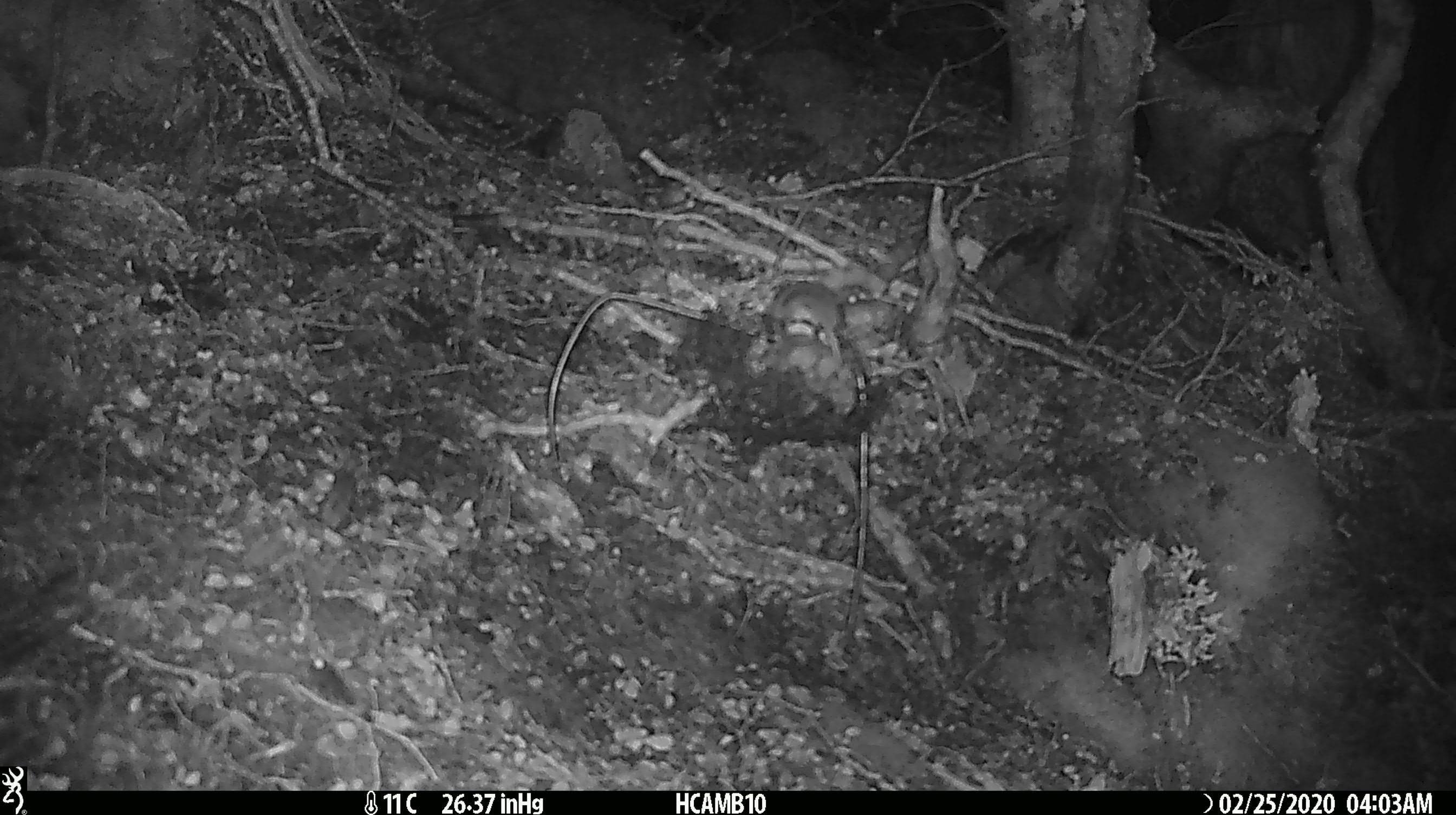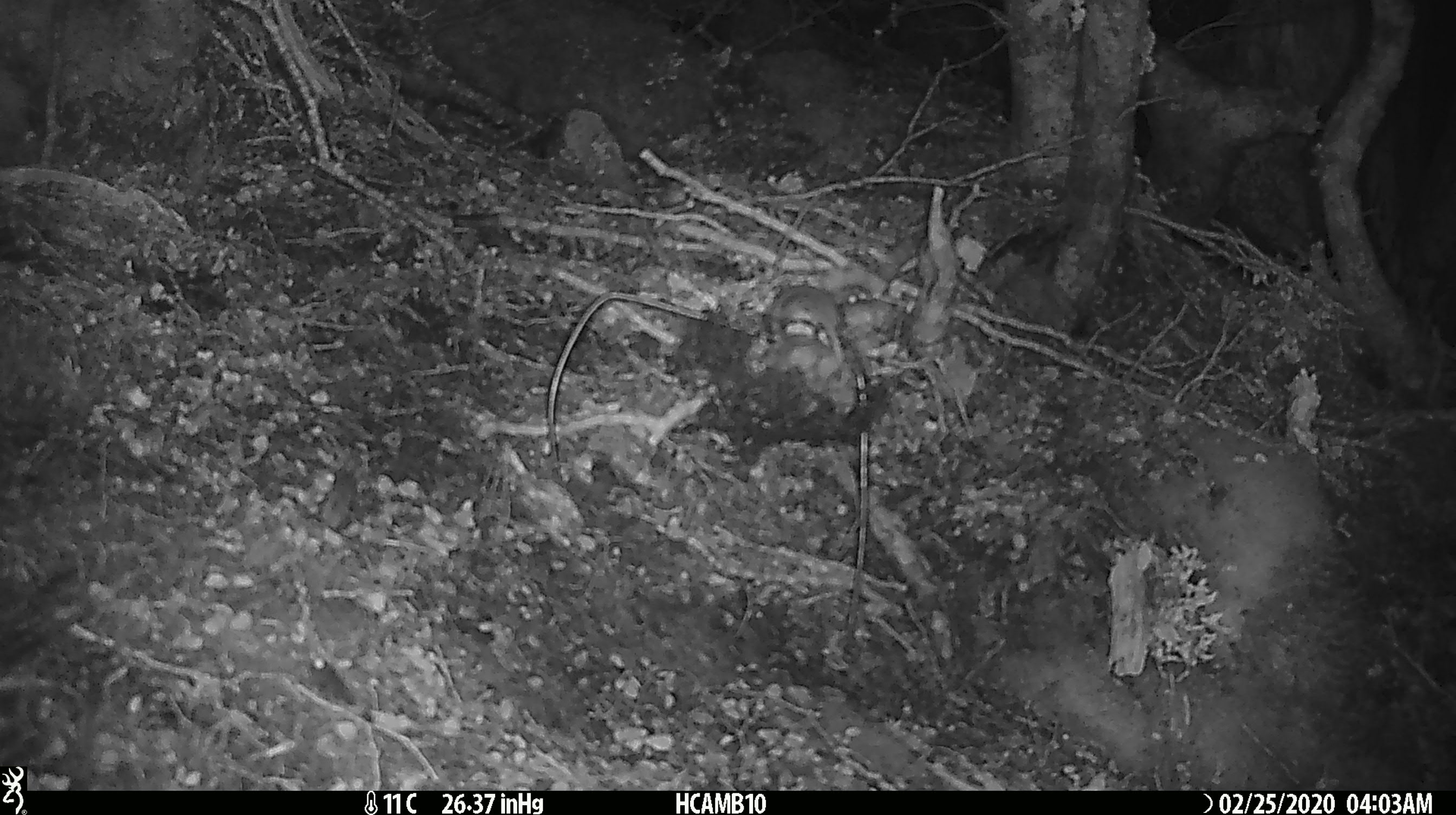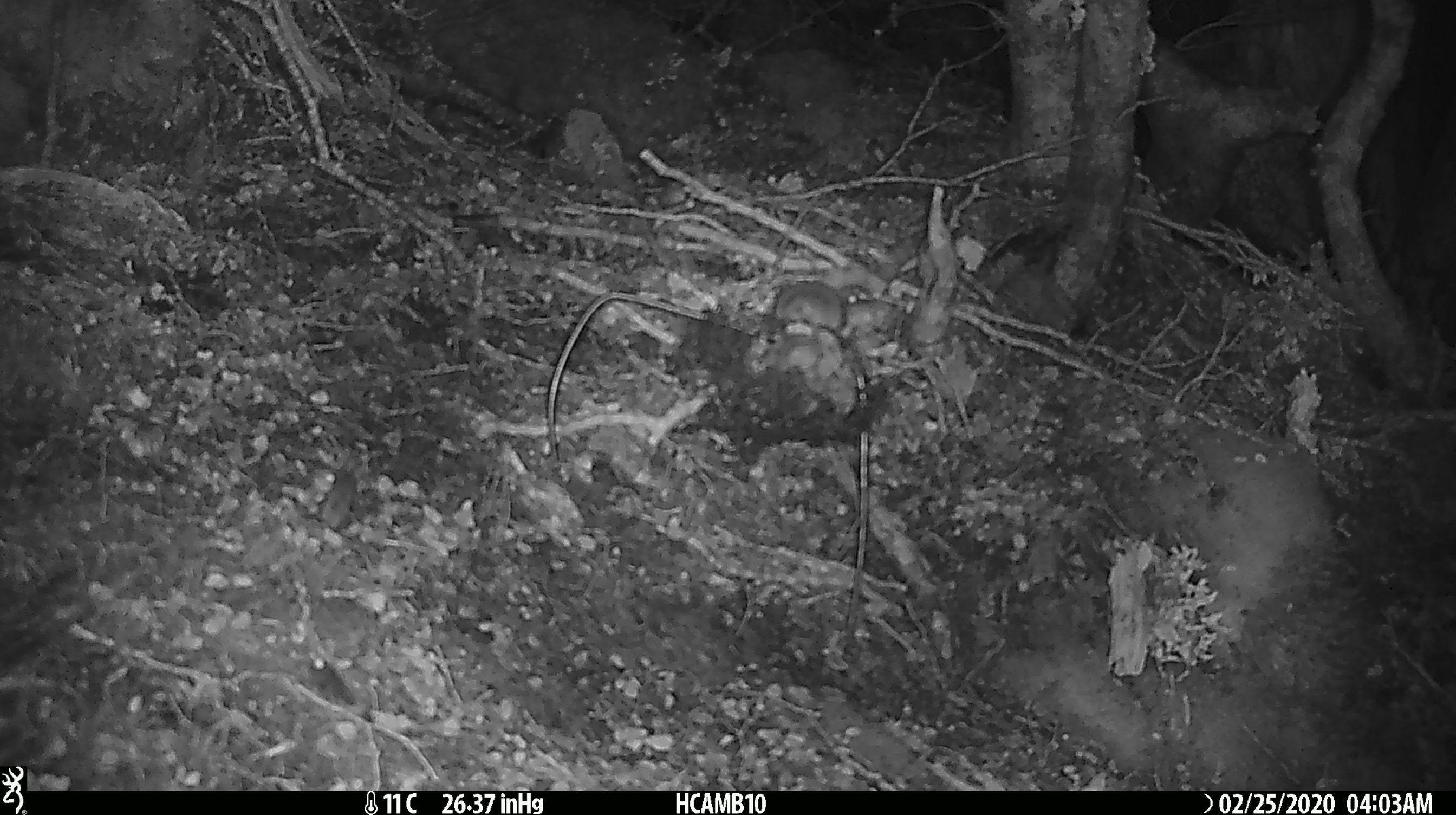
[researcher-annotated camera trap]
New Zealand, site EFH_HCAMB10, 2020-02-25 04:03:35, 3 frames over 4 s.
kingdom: Animalia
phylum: Chordata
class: Mammalia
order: Rodentia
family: Muridae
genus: Mus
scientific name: Mus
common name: mouse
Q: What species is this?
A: Mouse (Mus).